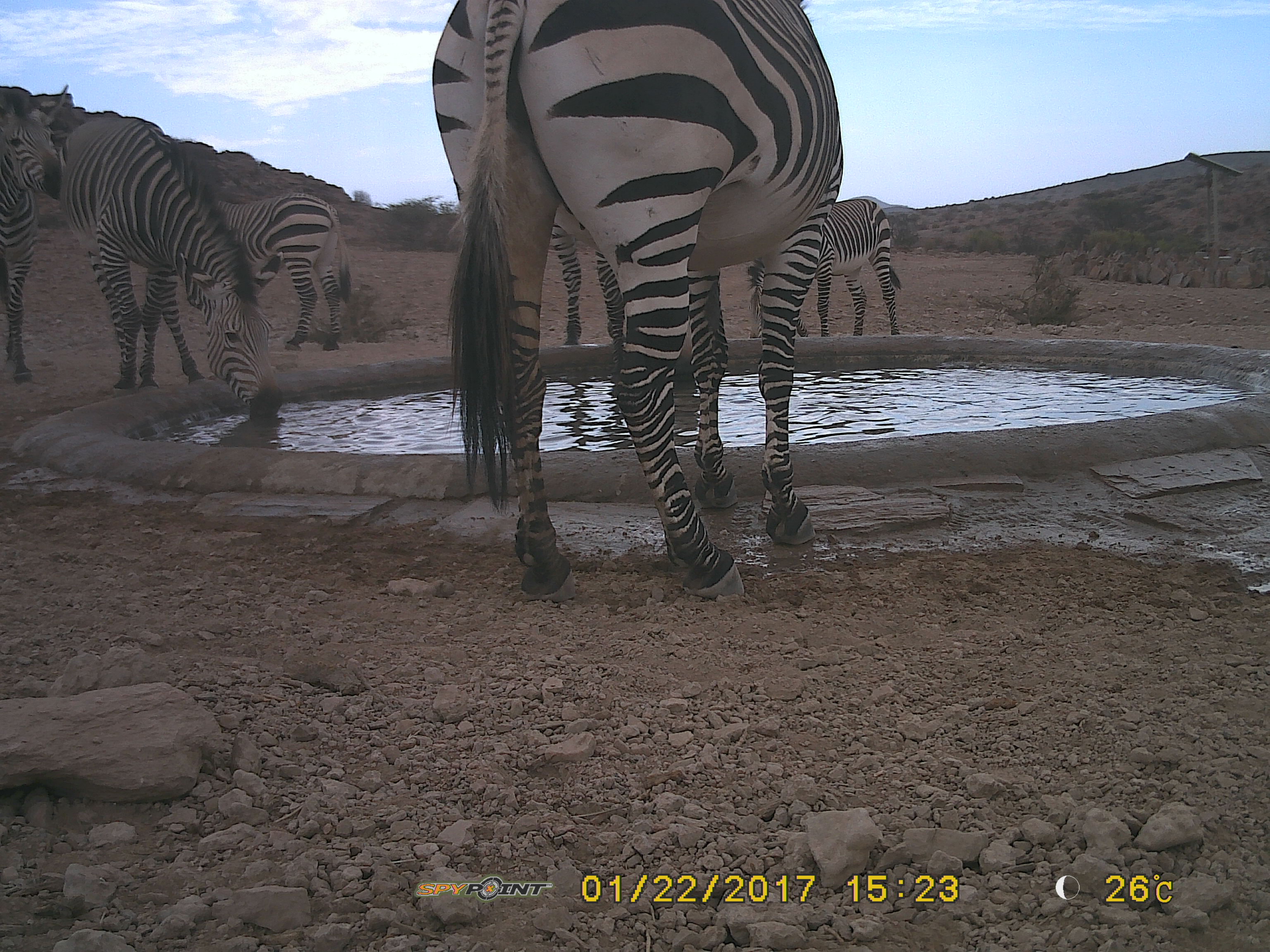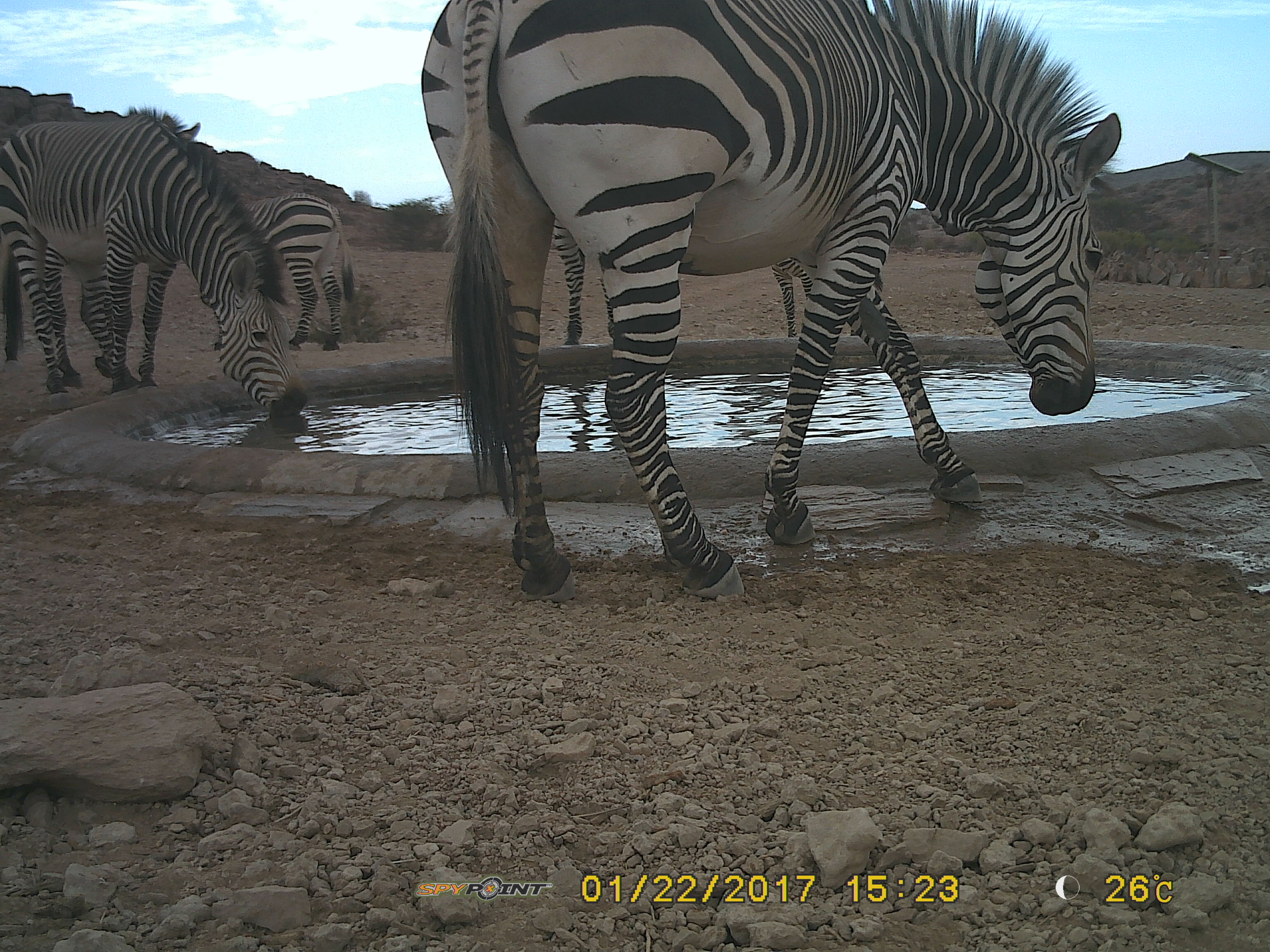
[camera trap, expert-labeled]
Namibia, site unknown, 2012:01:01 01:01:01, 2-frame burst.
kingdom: Animalia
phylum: Chordata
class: Mammalia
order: Perissodactyla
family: Equidae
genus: Equus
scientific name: Equus zebra hartmannae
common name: hartmann's mountain zebra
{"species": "Equus zebra hartmannae (hartmann's mountain zebra)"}